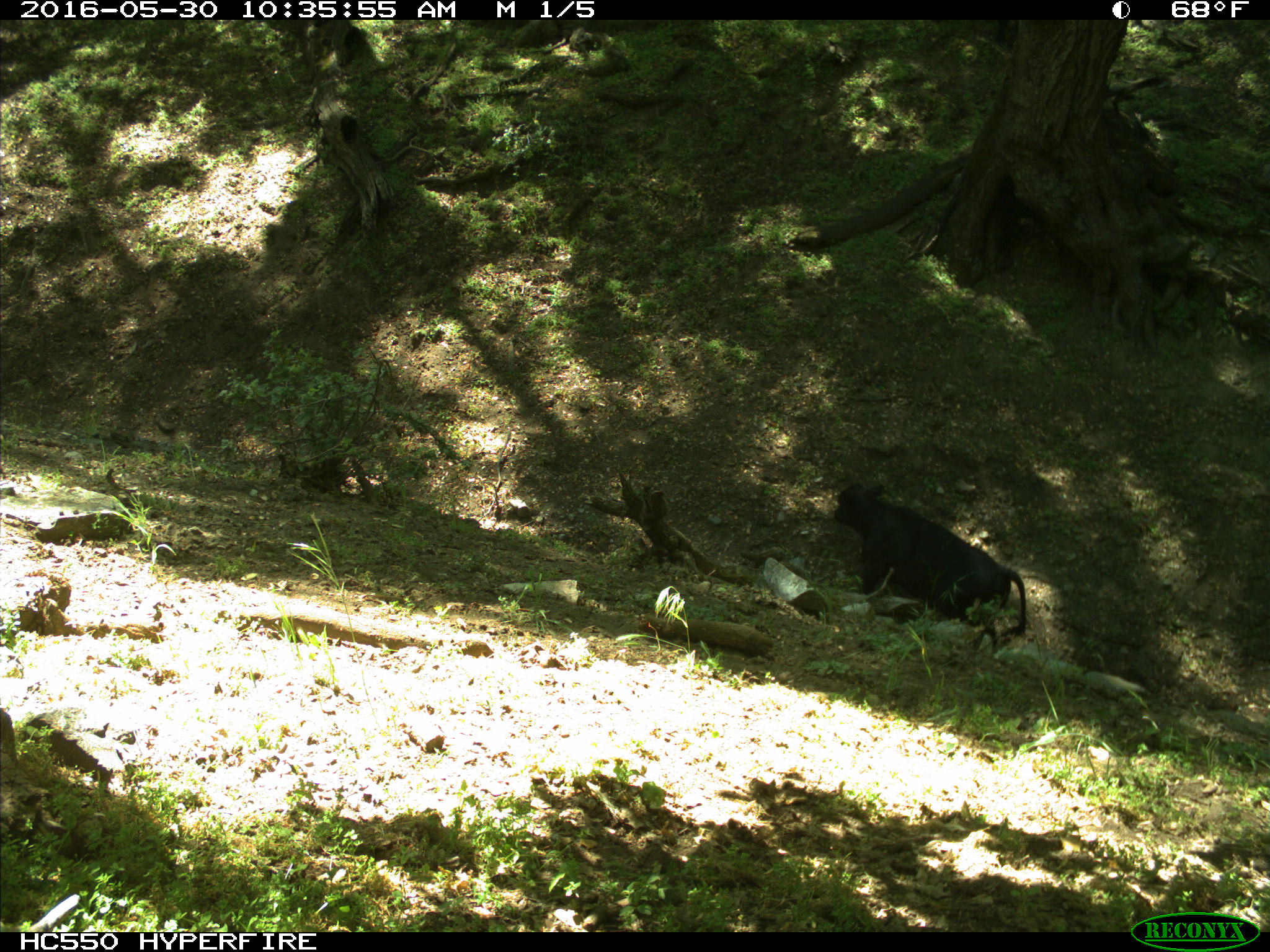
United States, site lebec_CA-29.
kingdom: Animalia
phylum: Chordata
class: Mammalia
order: Artiodactyla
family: Bovidae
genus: Bos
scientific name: Bos taurus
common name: domestic cow